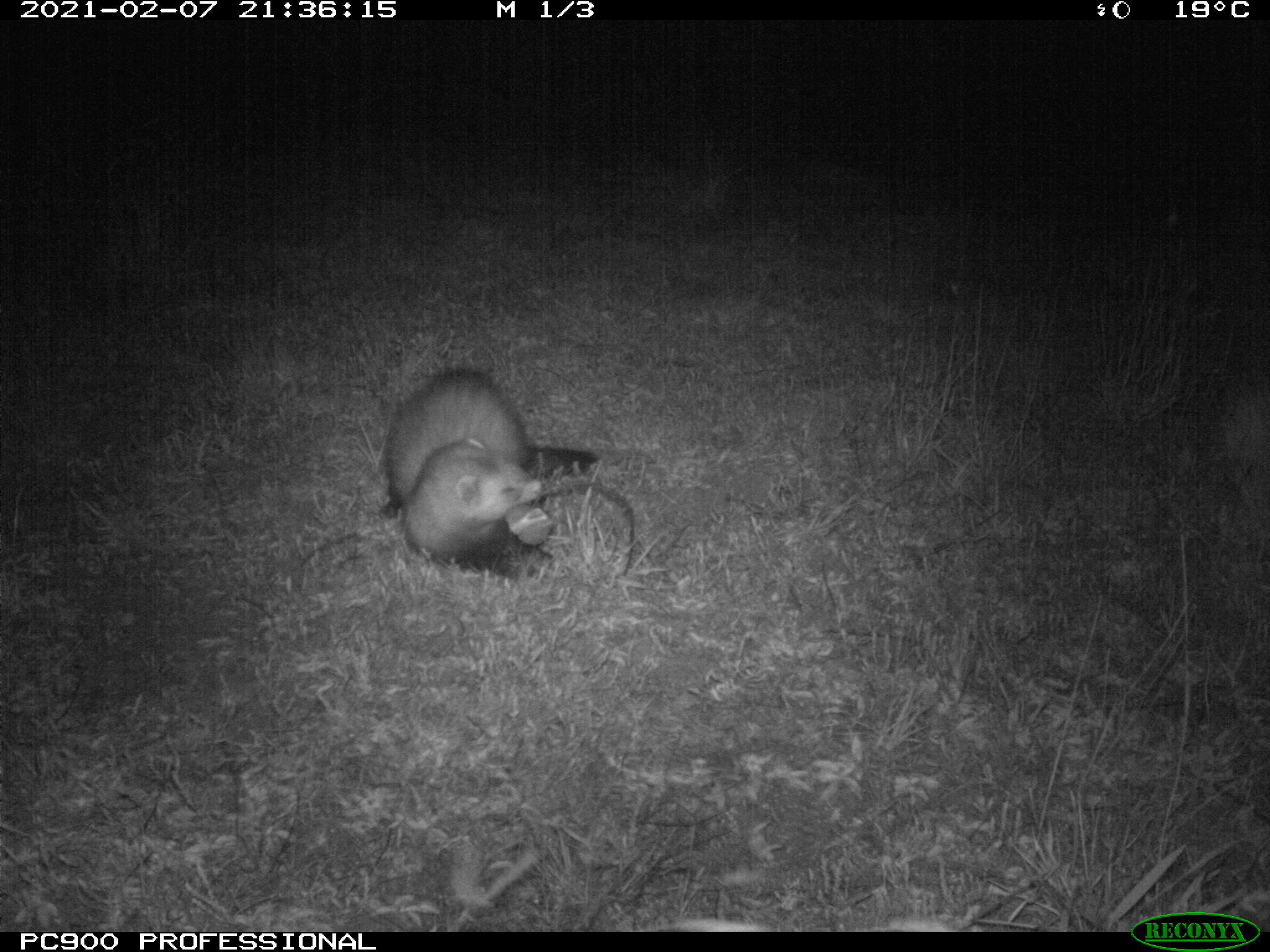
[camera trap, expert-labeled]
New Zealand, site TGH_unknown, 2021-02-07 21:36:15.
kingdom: Animalia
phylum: Chordata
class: Mammalia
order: Carnivora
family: Mustelidae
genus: Mustela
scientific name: Mustela furo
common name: ferret